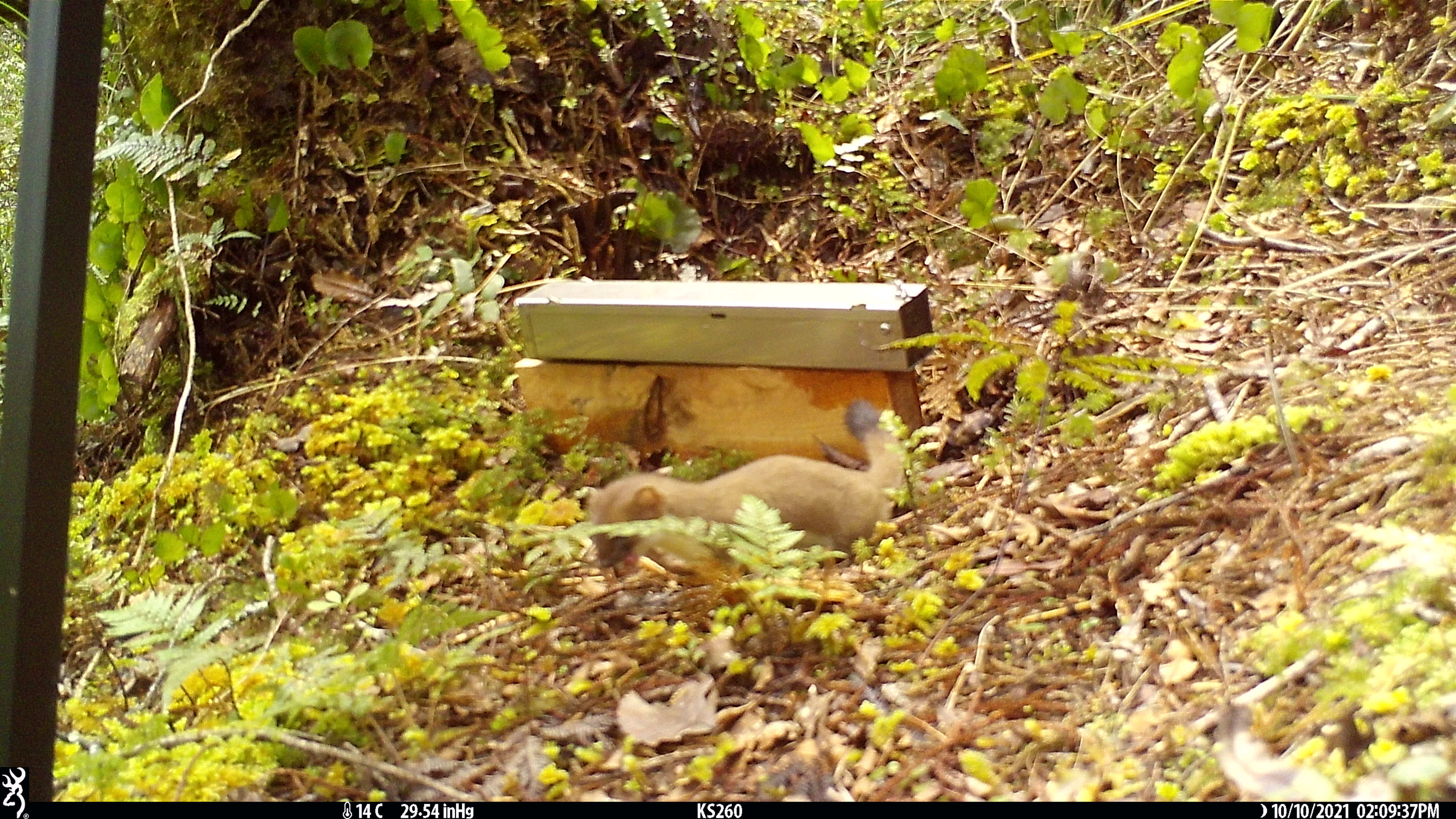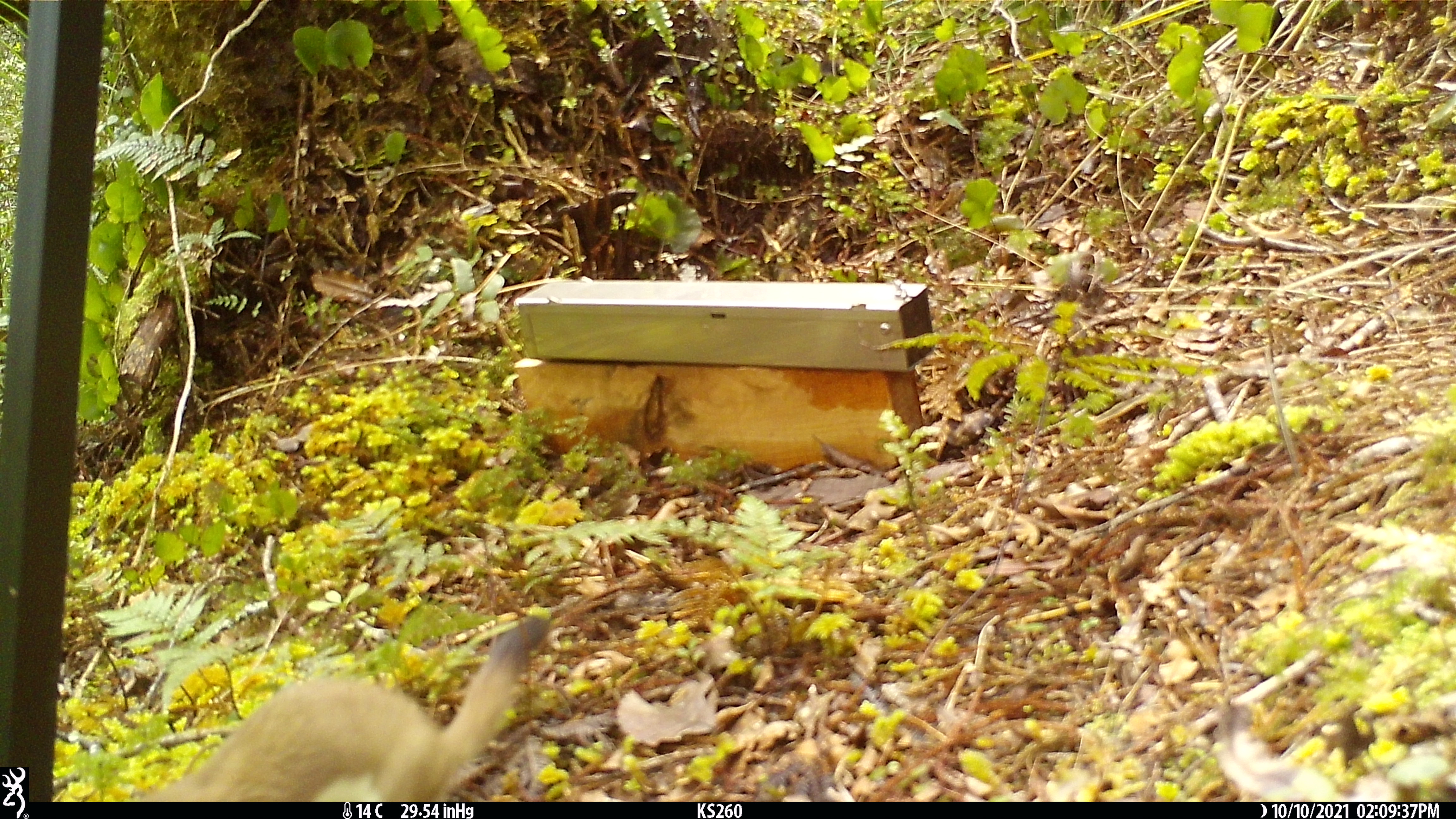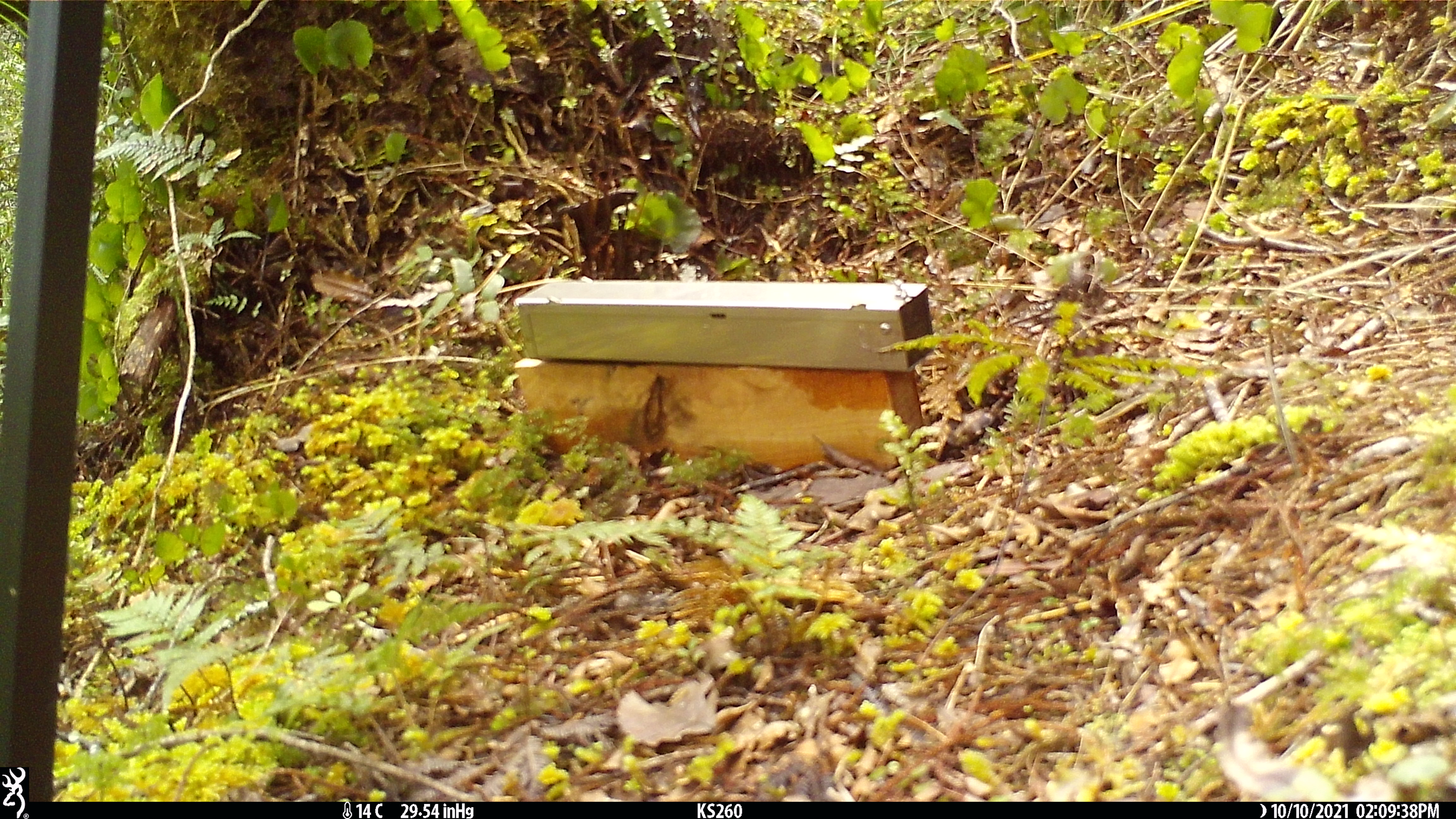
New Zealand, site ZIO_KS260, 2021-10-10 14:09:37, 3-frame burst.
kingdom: Animalia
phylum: Chordata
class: Mammalia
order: Carnivora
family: Mustelidae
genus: Mustela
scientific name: Mustela erminea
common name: stoat